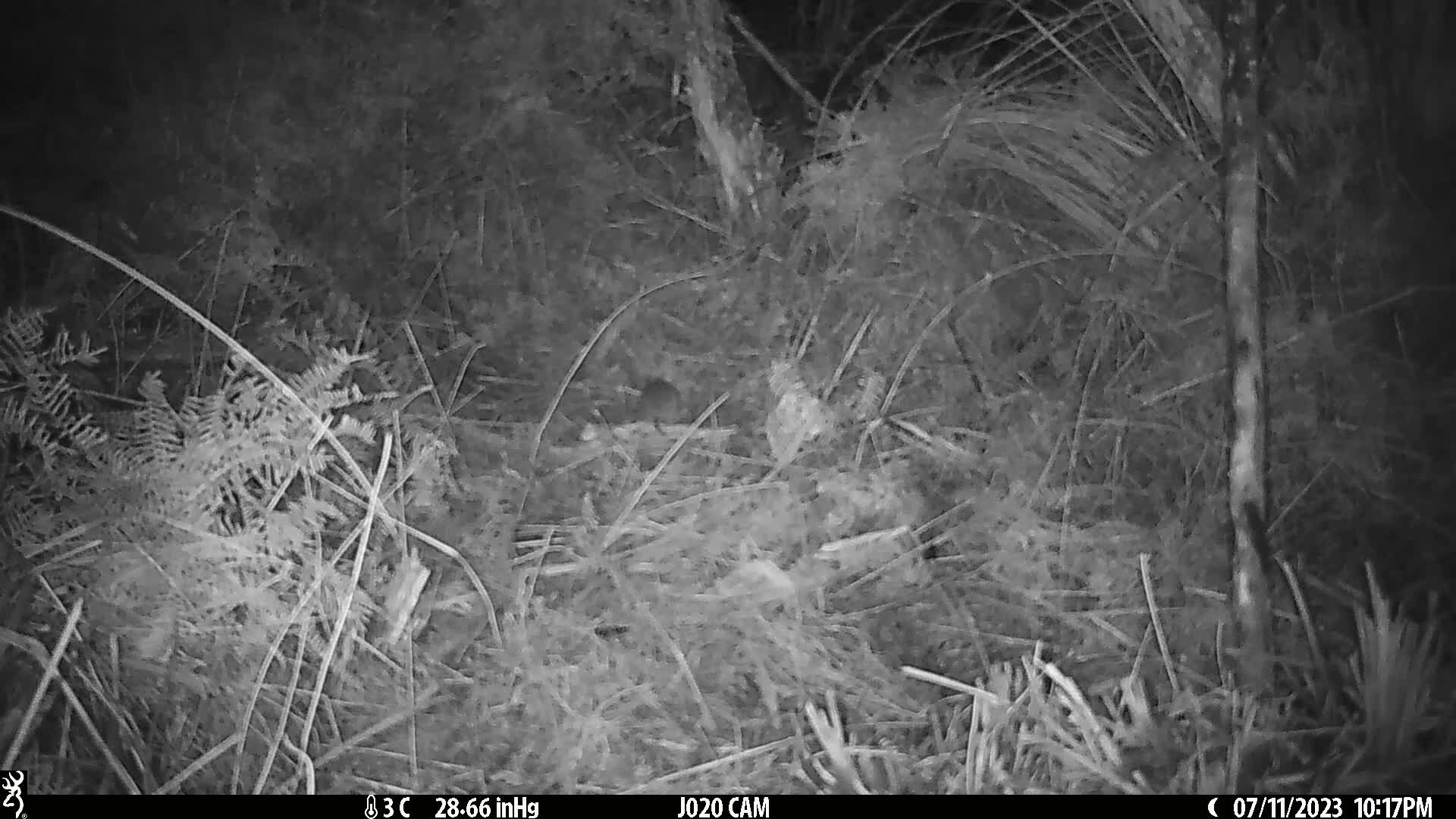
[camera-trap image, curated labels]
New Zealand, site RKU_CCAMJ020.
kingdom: Animalia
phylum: Chordata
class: Mammalia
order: Rodentia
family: Muridae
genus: Rattus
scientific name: Rattus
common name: rat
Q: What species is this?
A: Rat (Rattus).